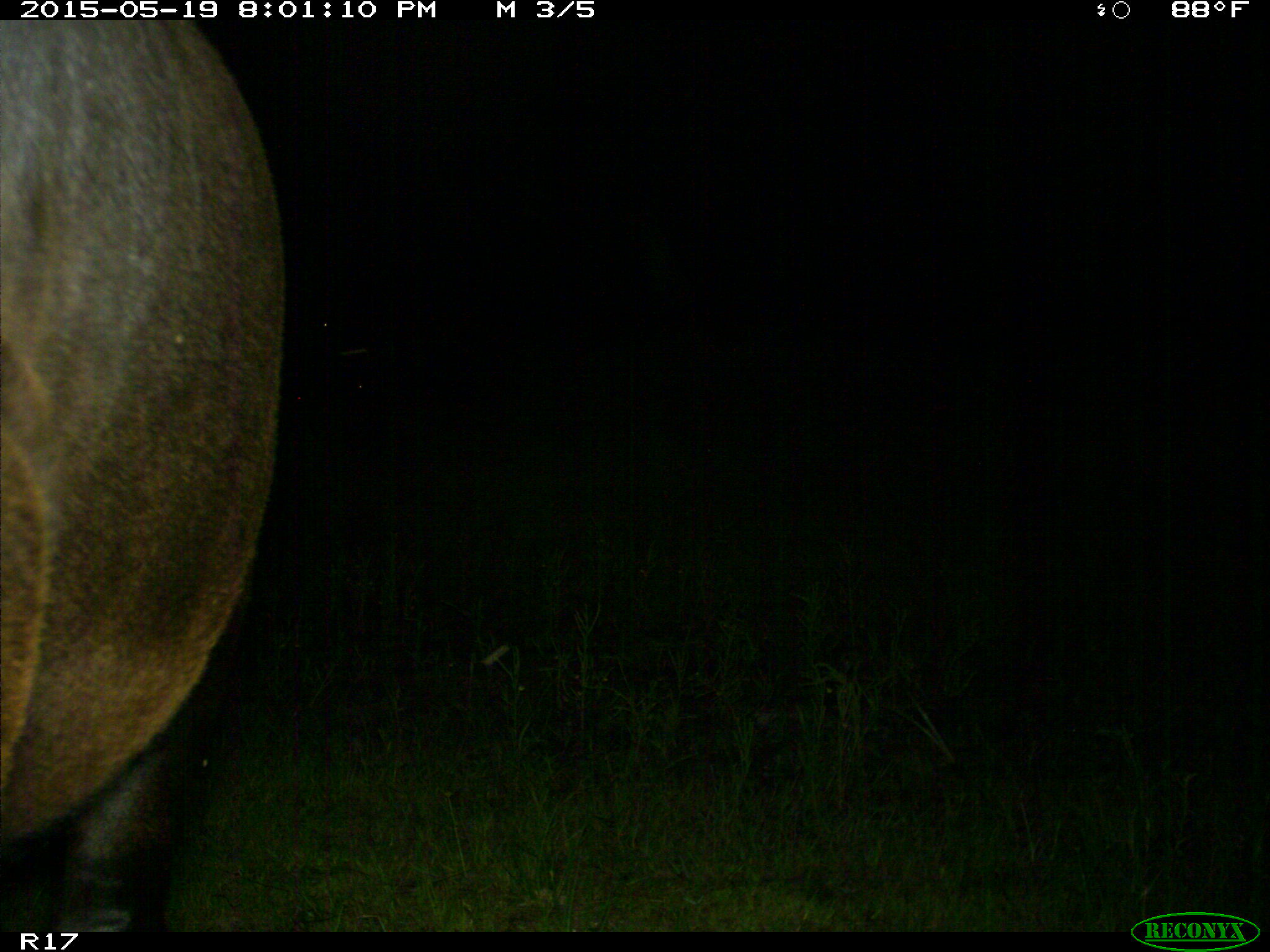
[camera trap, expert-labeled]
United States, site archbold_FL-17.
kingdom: Animalia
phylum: Chordata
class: Mammalia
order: Artiodactyla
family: Bovidae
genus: Bos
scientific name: Bos taurus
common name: domestic cow